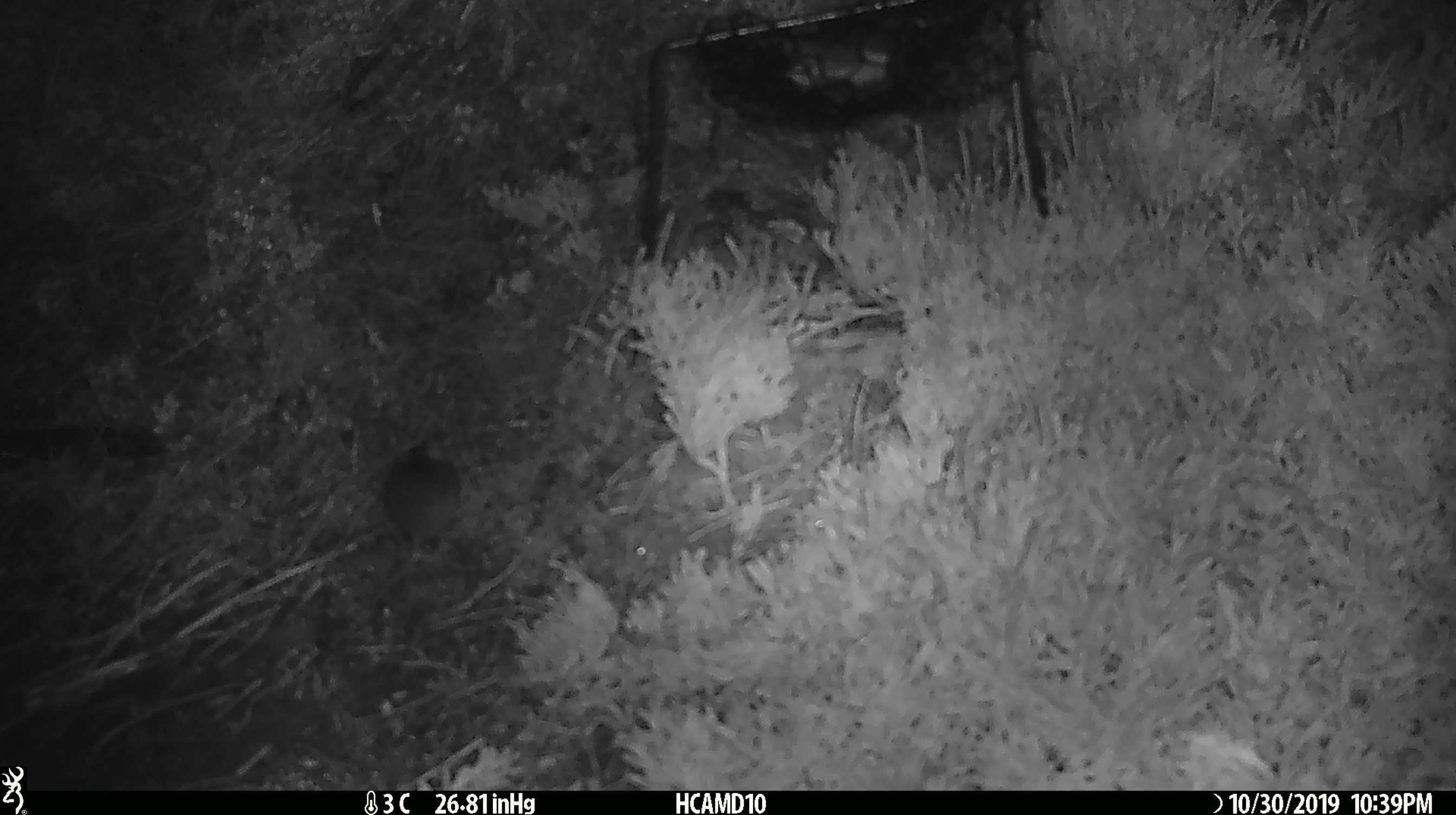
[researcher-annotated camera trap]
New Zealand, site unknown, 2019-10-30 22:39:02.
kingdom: Animalia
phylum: Chordata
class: Mammalia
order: Rodentia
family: Muridae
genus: Mus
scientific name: Mus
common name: mouse